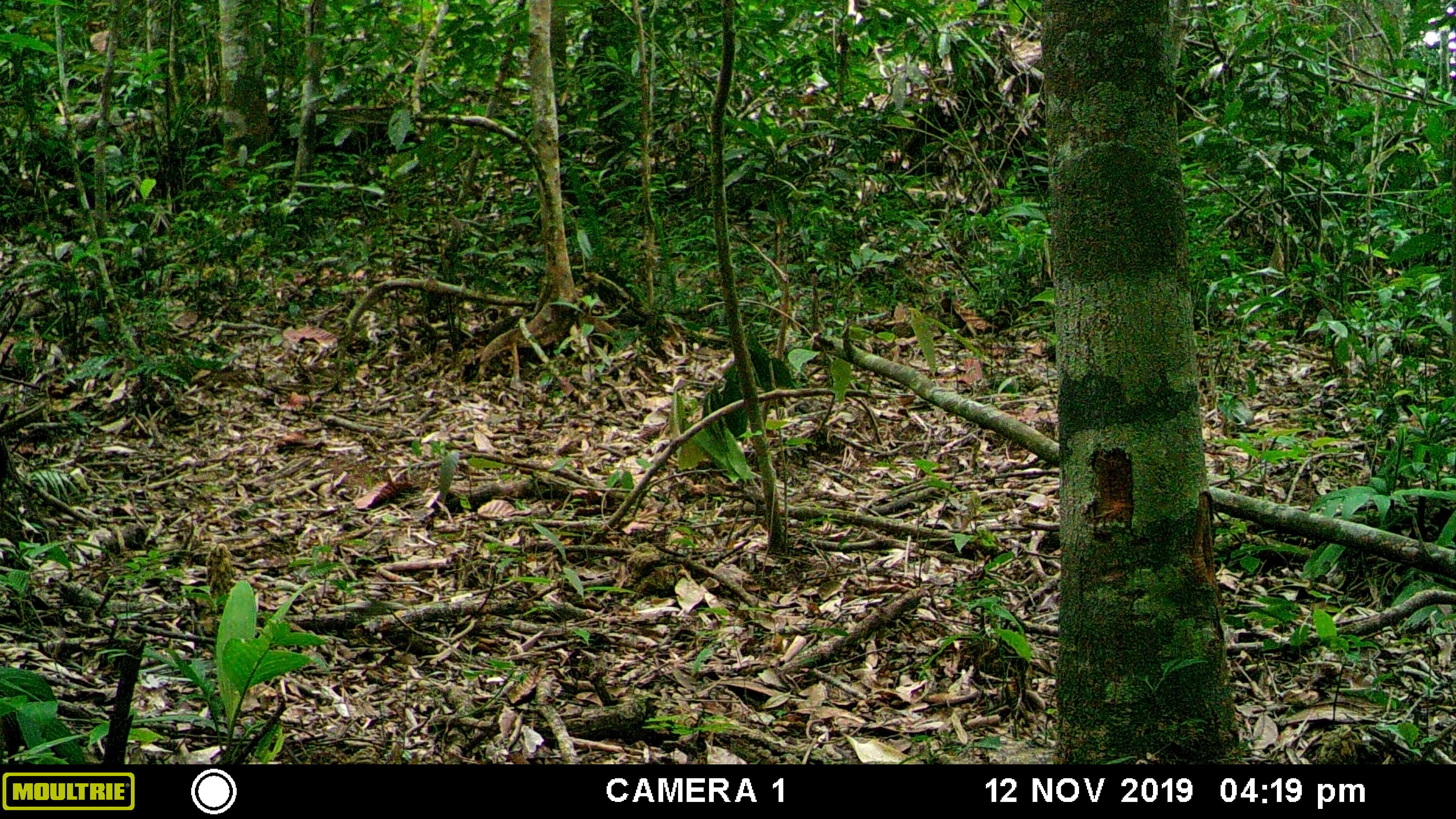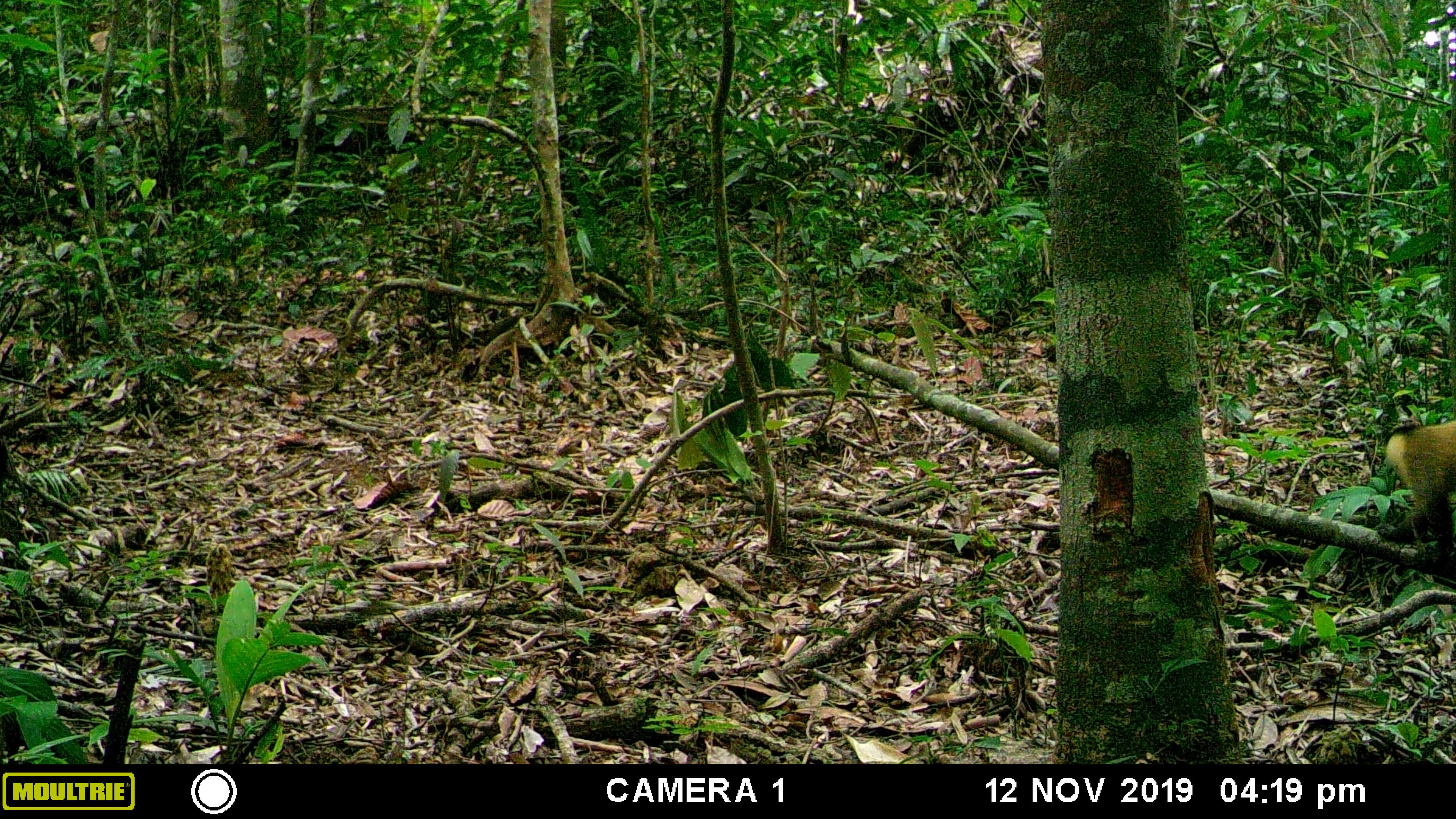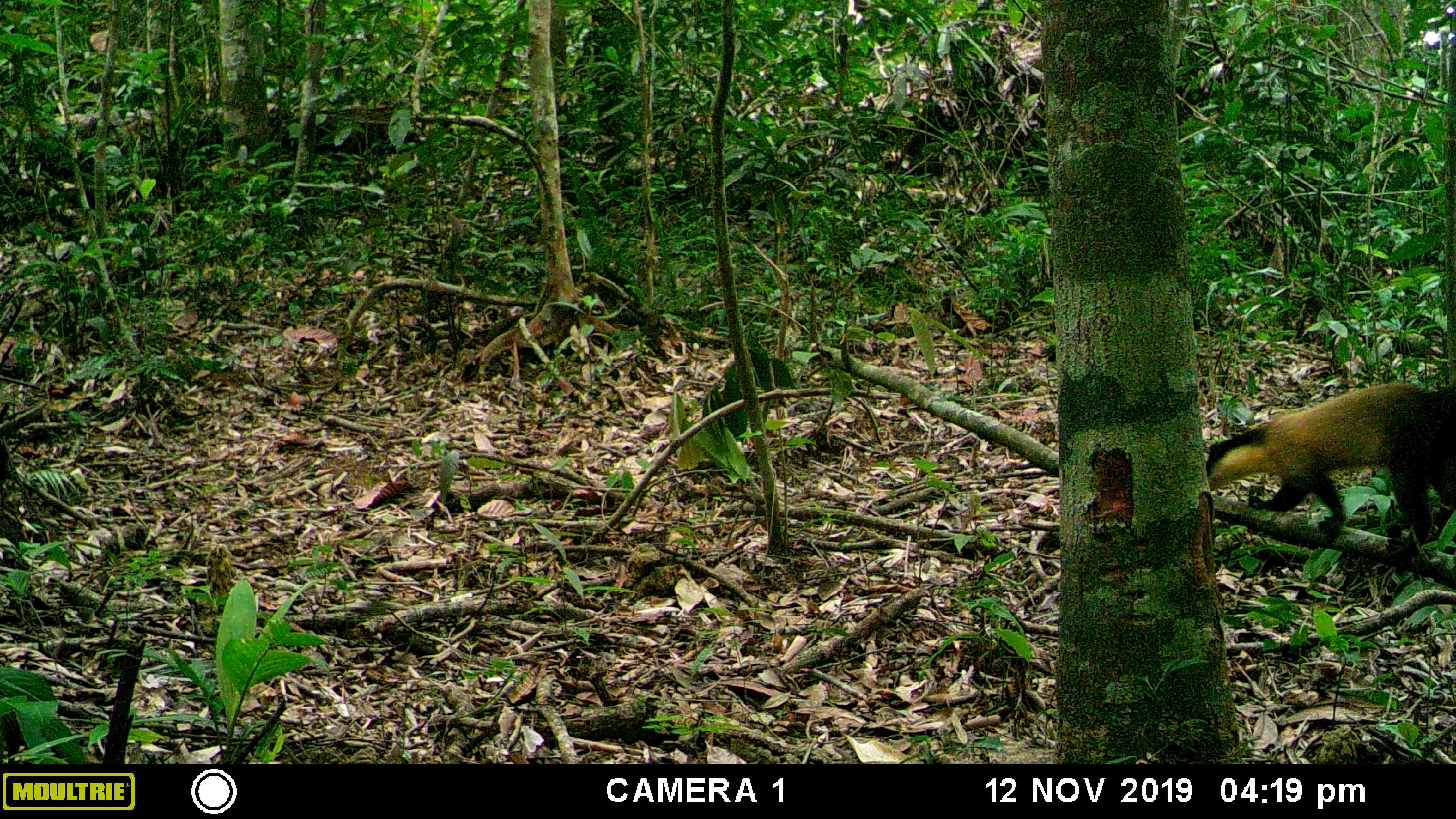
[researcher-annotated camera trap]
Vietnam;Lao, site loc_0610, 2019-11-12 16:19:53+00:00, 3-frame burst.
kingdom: Animalia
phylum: Chordata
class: Mammalia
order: Carnivora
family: Mustelidae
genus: Martes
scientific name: Martes flavigula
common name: yellow-throated marten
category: yellow throated marten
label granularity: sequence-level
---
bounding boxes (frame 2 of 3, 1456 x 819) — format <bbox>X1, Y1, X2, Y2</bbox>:
yellow throated marten: <bbox>1373, 420, 1454, 563</bbox>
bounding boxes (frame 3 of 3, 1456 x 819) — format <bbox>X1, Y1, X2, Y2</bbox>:
yellow throated marten: <bbox>1202, 378, 1451, 547</bbox>